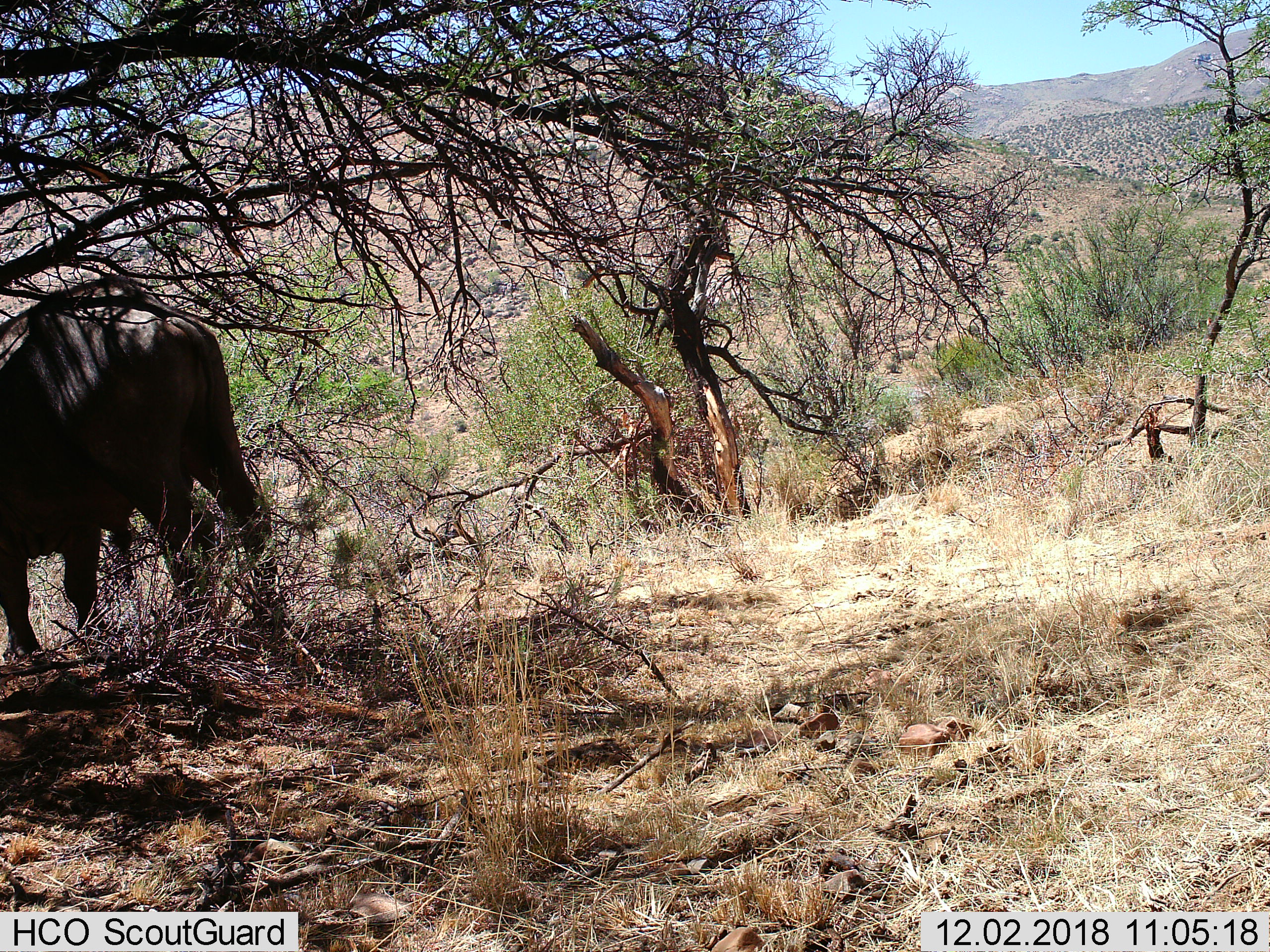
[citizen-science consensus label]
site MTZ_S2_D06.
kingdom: Animalia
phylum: Chordata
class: Mammalia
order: Artiodactyla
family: Bovidae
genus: Syncerus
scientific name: Syncerus caffer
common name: african buffalo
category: buffalo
Buffalo (african buffalo) (Syncerus caffer), count 1. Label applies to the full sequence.